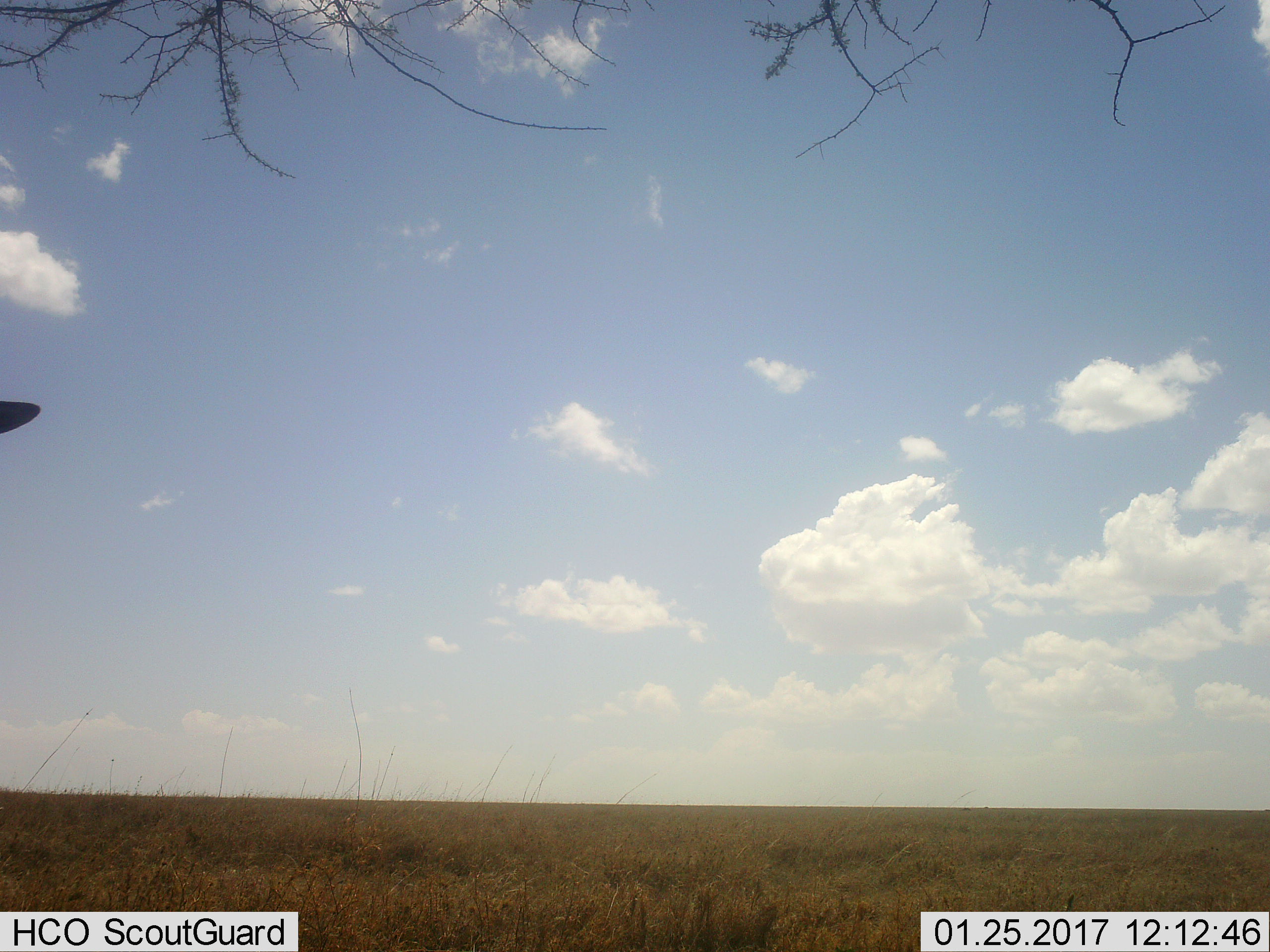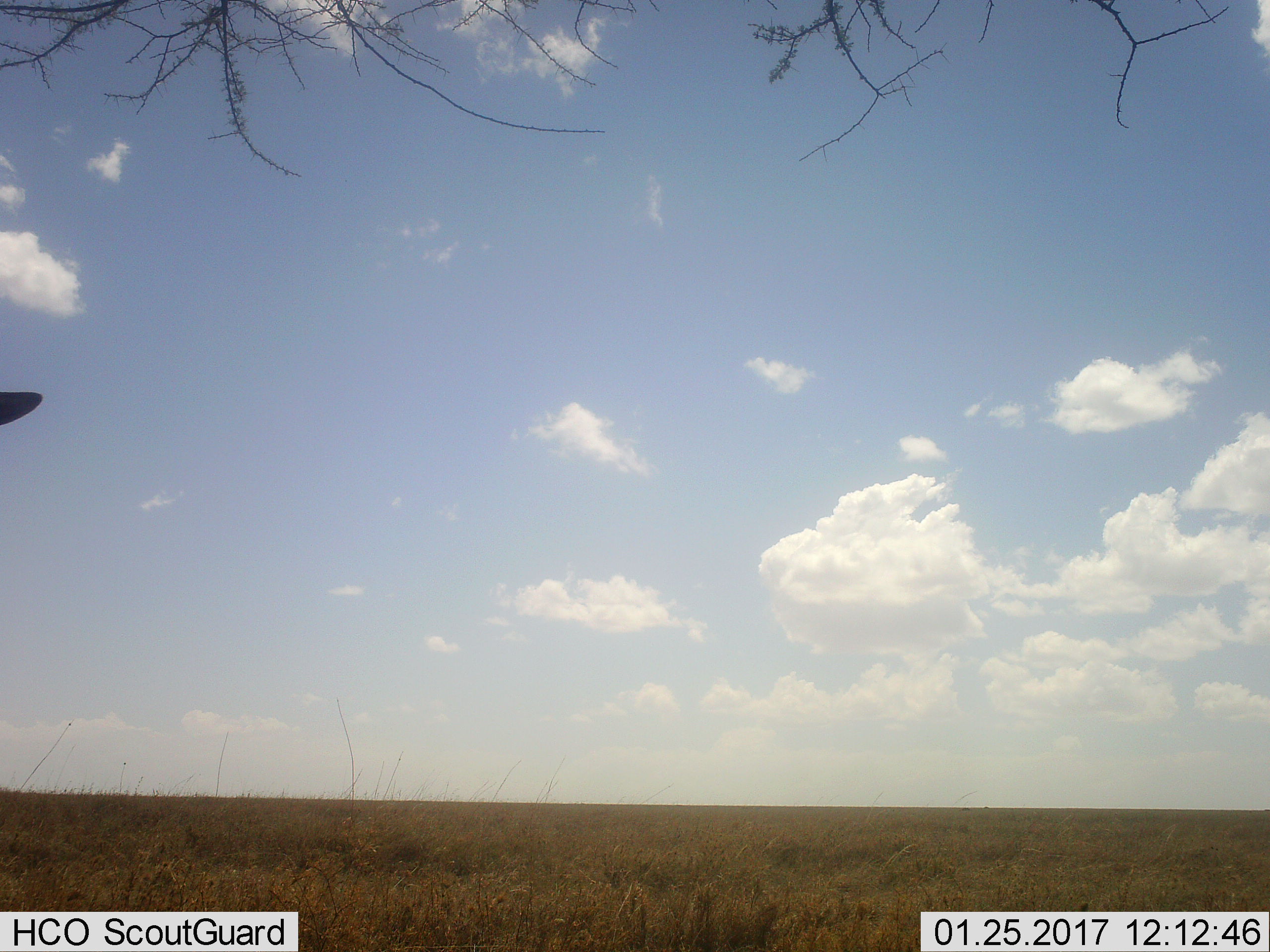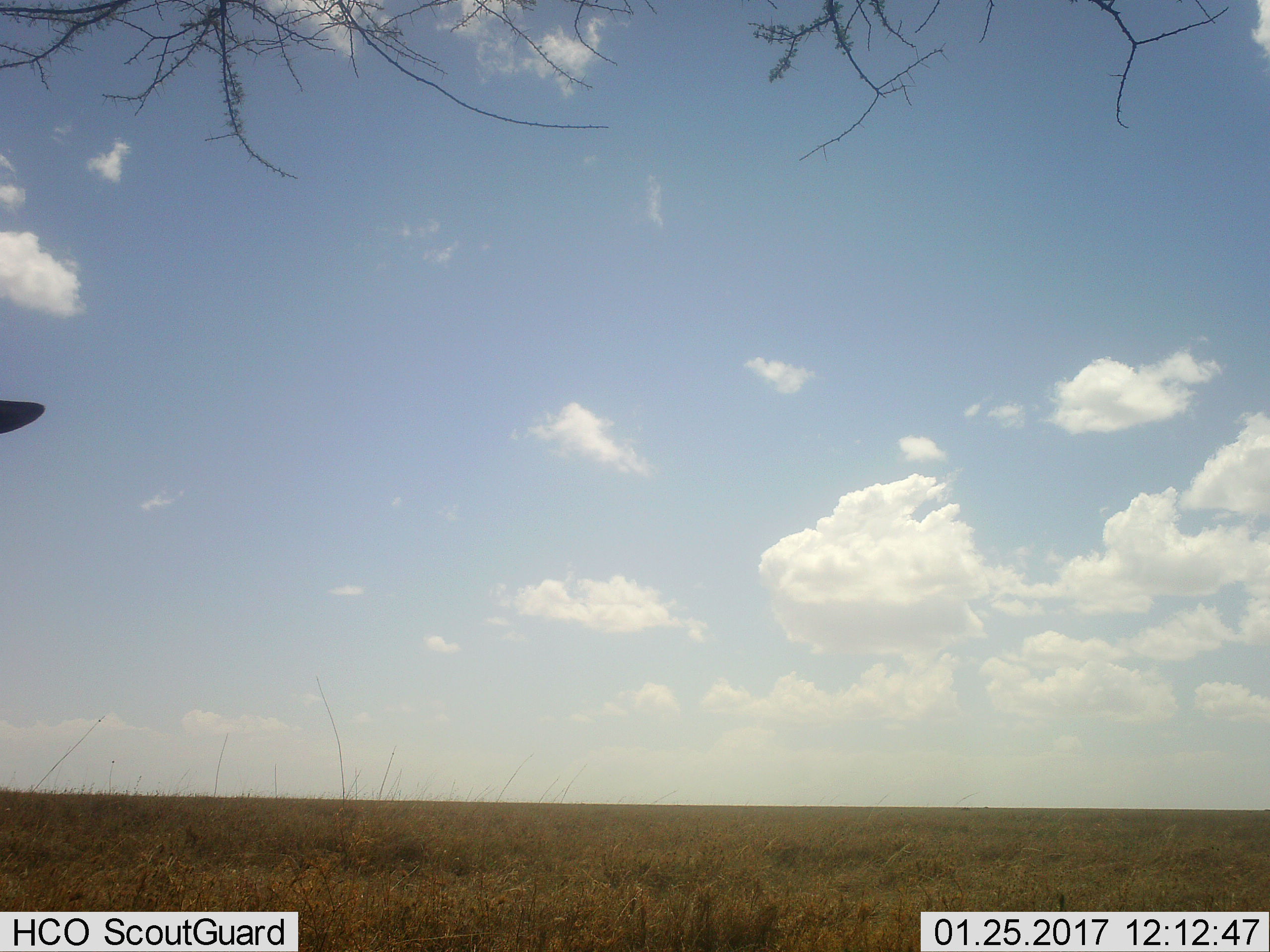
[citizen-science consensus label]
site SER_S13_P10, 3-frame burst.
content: unidentified animal